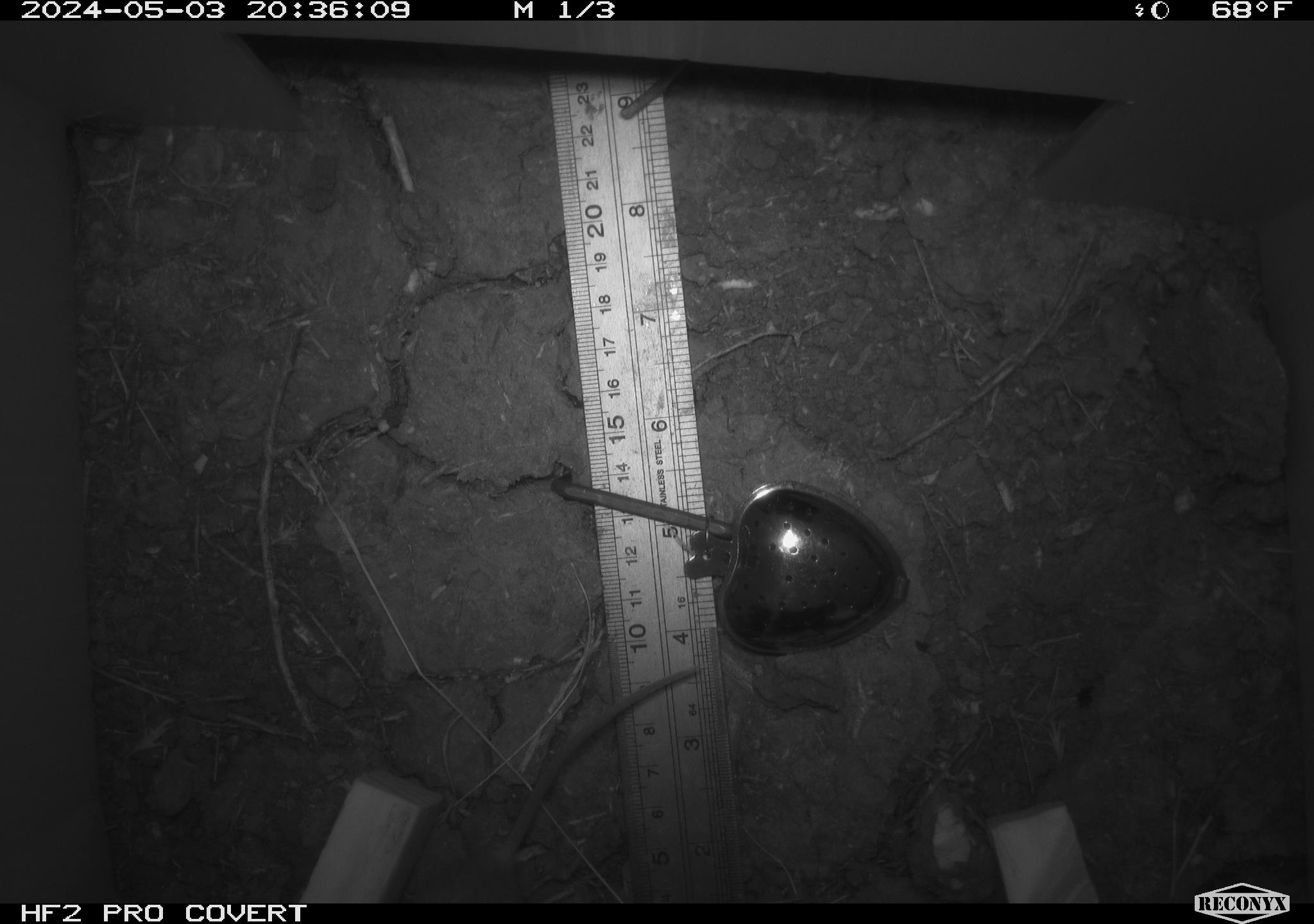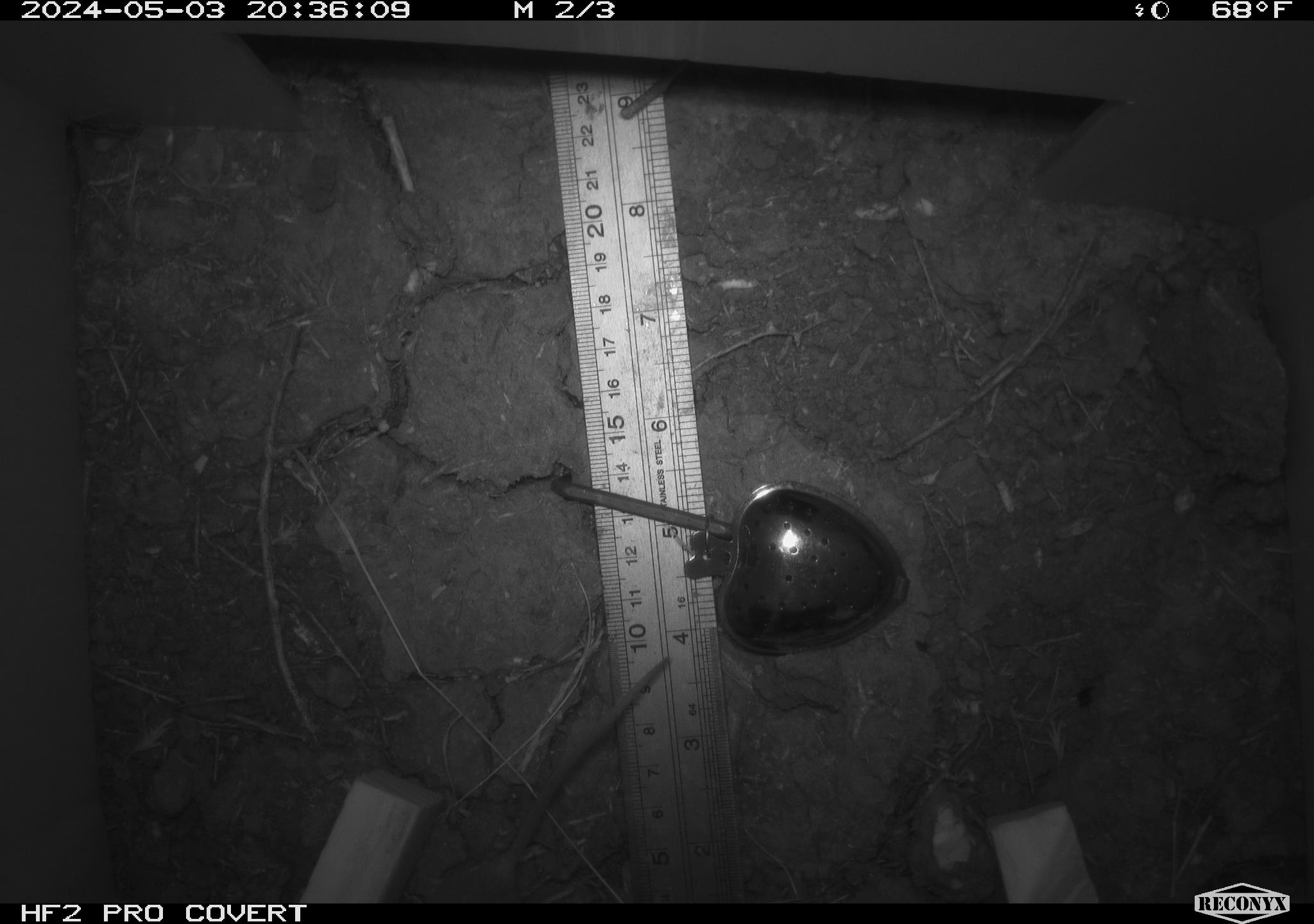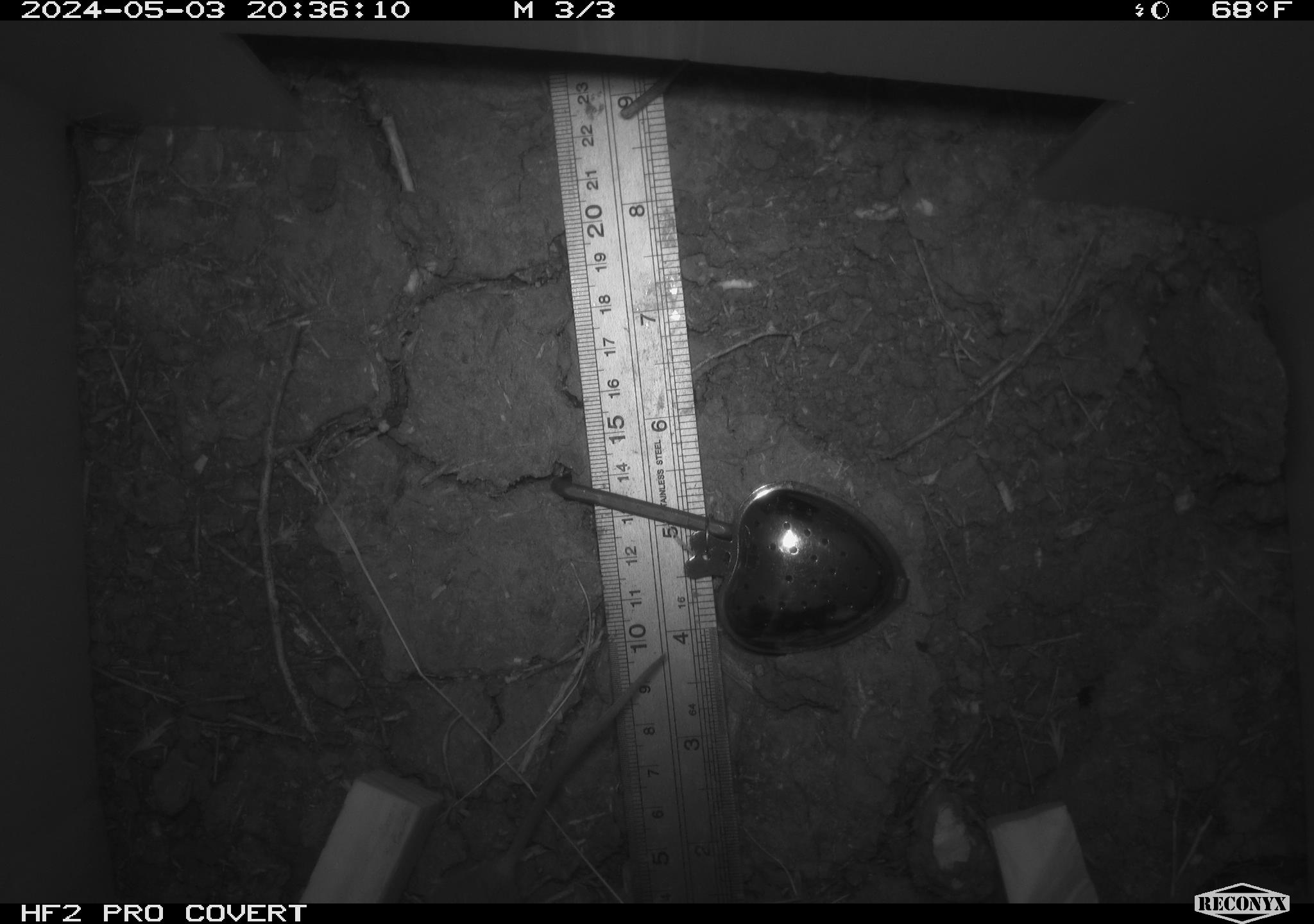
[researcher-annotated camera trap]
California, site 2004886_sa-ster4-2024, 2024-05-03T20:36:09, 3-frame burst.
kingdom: Animalia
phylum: Chordata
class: Mammalia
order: Rodentia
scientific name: Rodentia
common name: mouse species